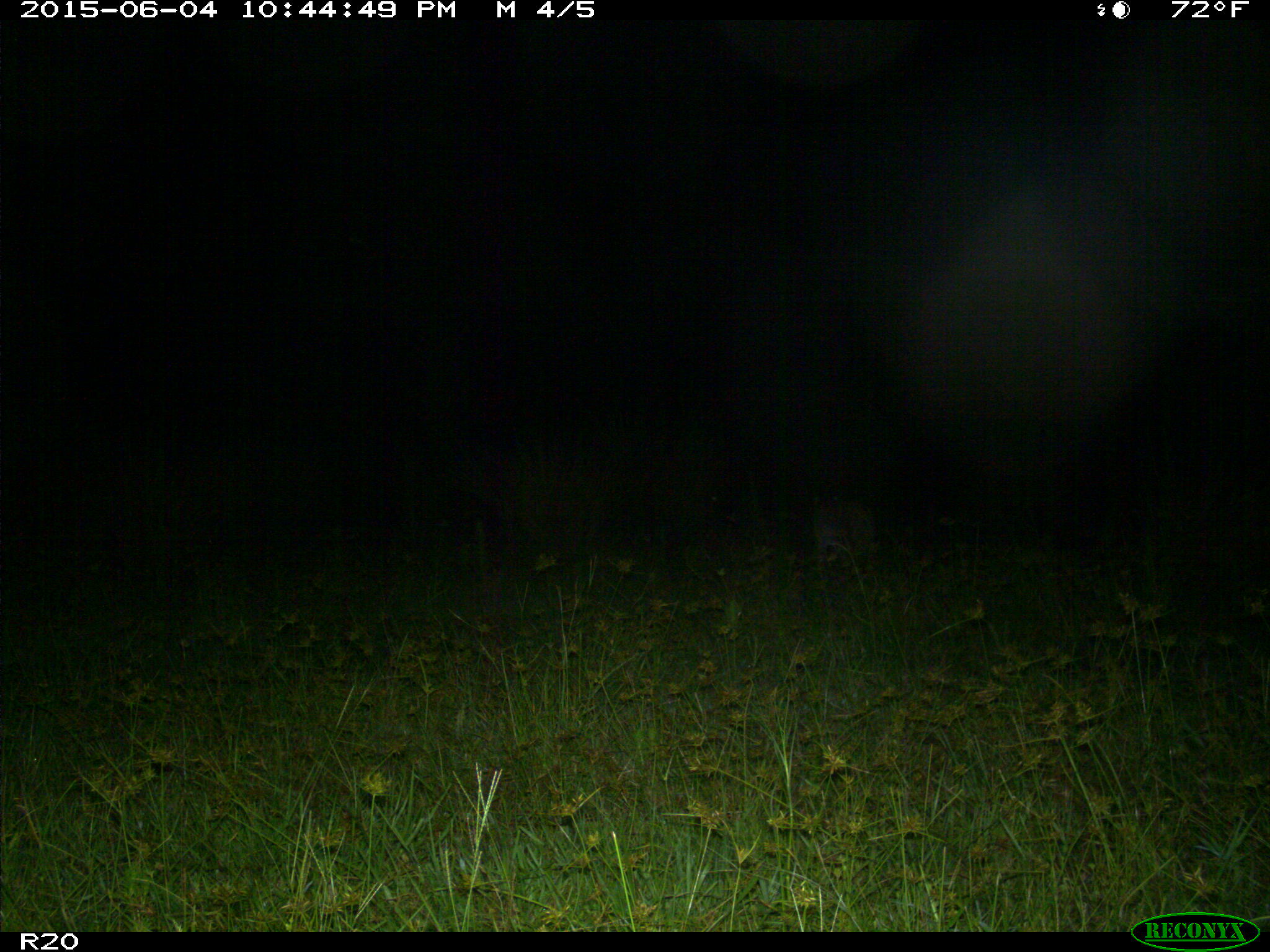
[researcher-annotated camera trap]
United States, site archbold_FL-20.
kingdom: Animalia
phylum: Chordata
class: Mammalia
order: Carnivora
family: Felidae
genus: Lynx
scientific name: Lynx rufus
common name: bobcat